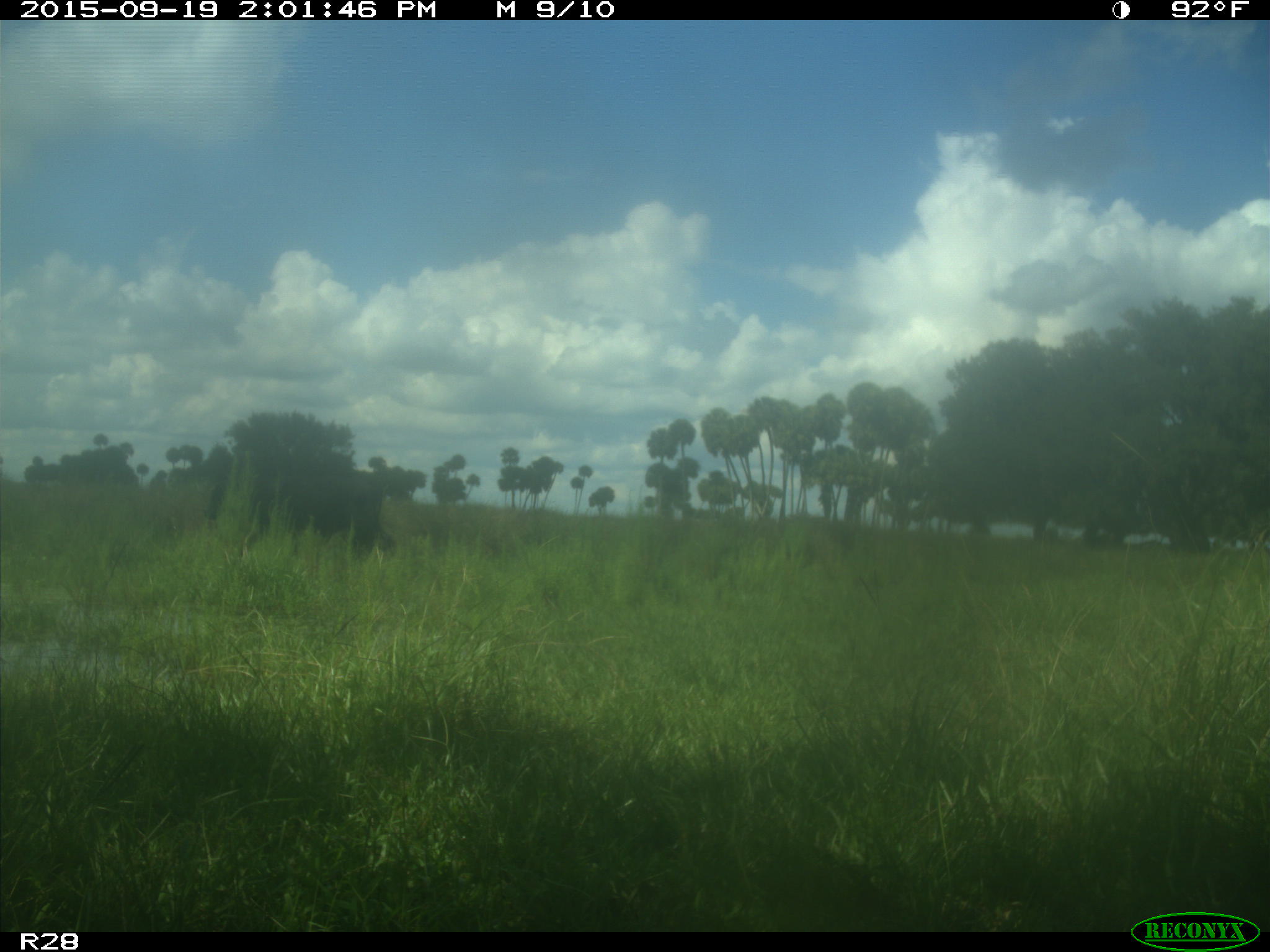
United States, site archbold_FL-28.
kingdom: Animalia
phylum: Chordata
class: Mammalia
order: Artiodactyla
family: Bovidae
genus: Bos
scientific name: Bos taurus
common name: domestic cow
Bos taurus (domestic cow).